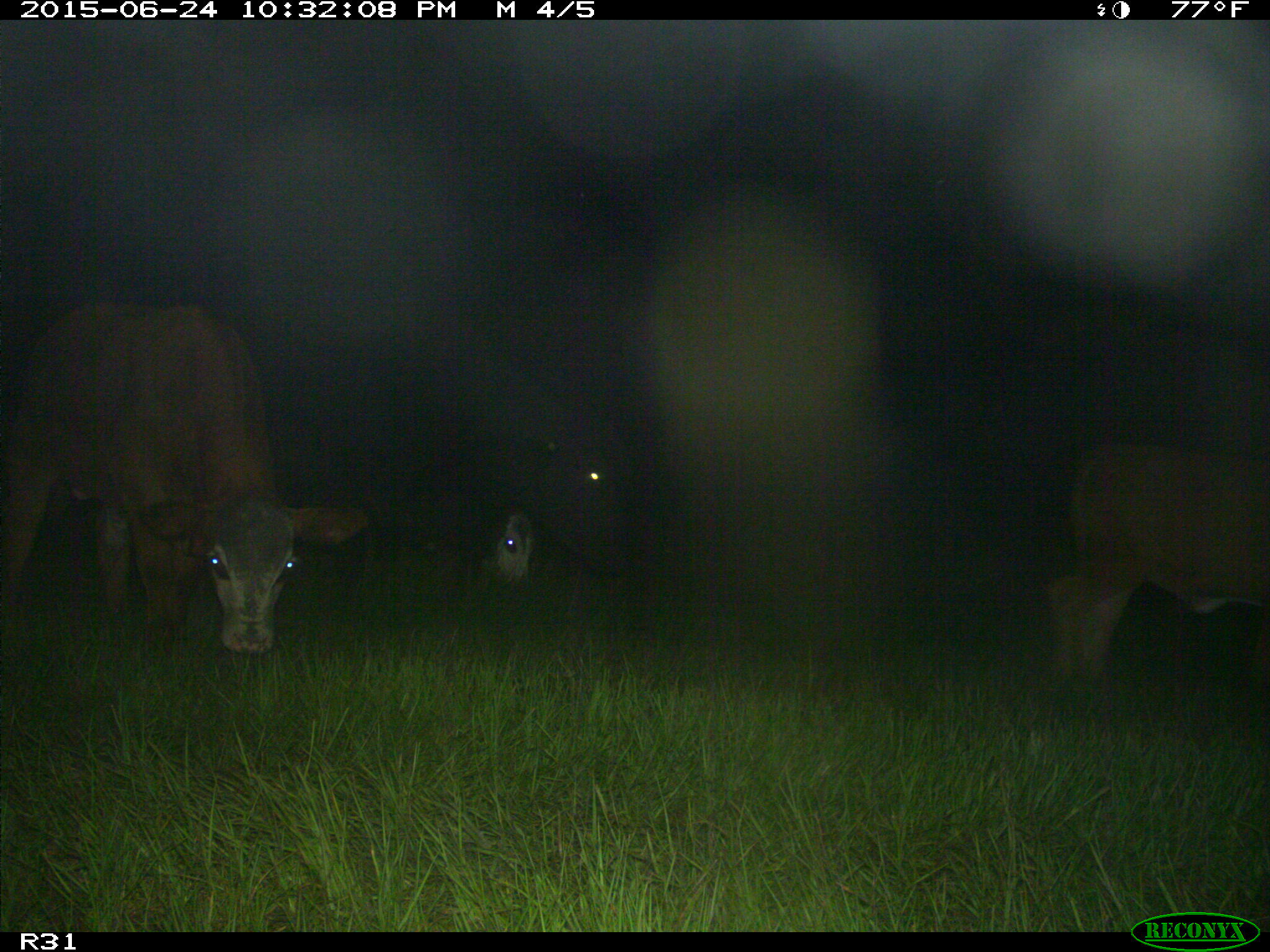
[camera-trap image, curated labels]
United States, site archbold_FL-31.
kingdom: Animalia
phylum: Chordata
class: Mammalia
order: Artiodactyla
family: Bovidae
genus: Bos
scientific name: Bos taurus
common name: domestic cow